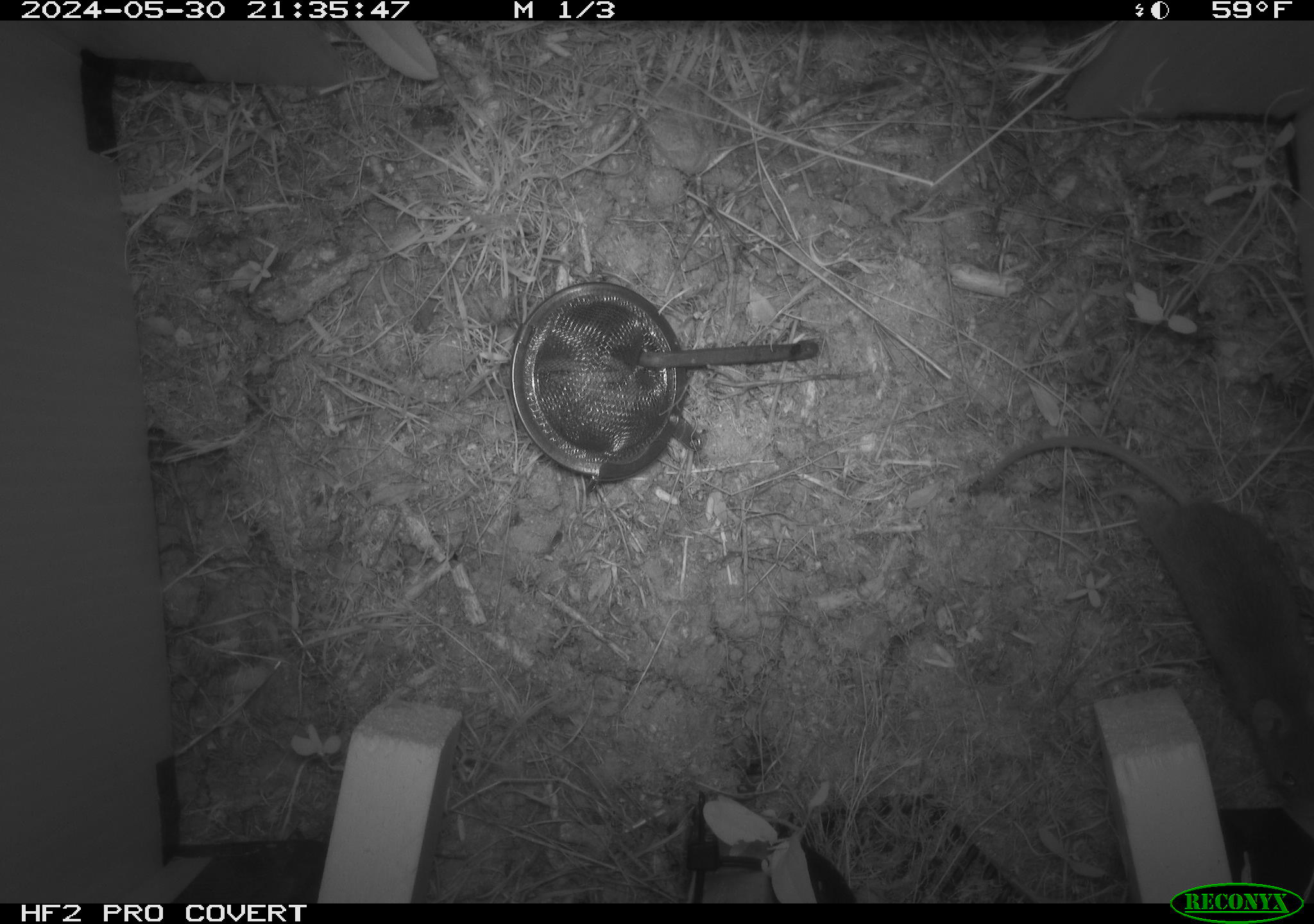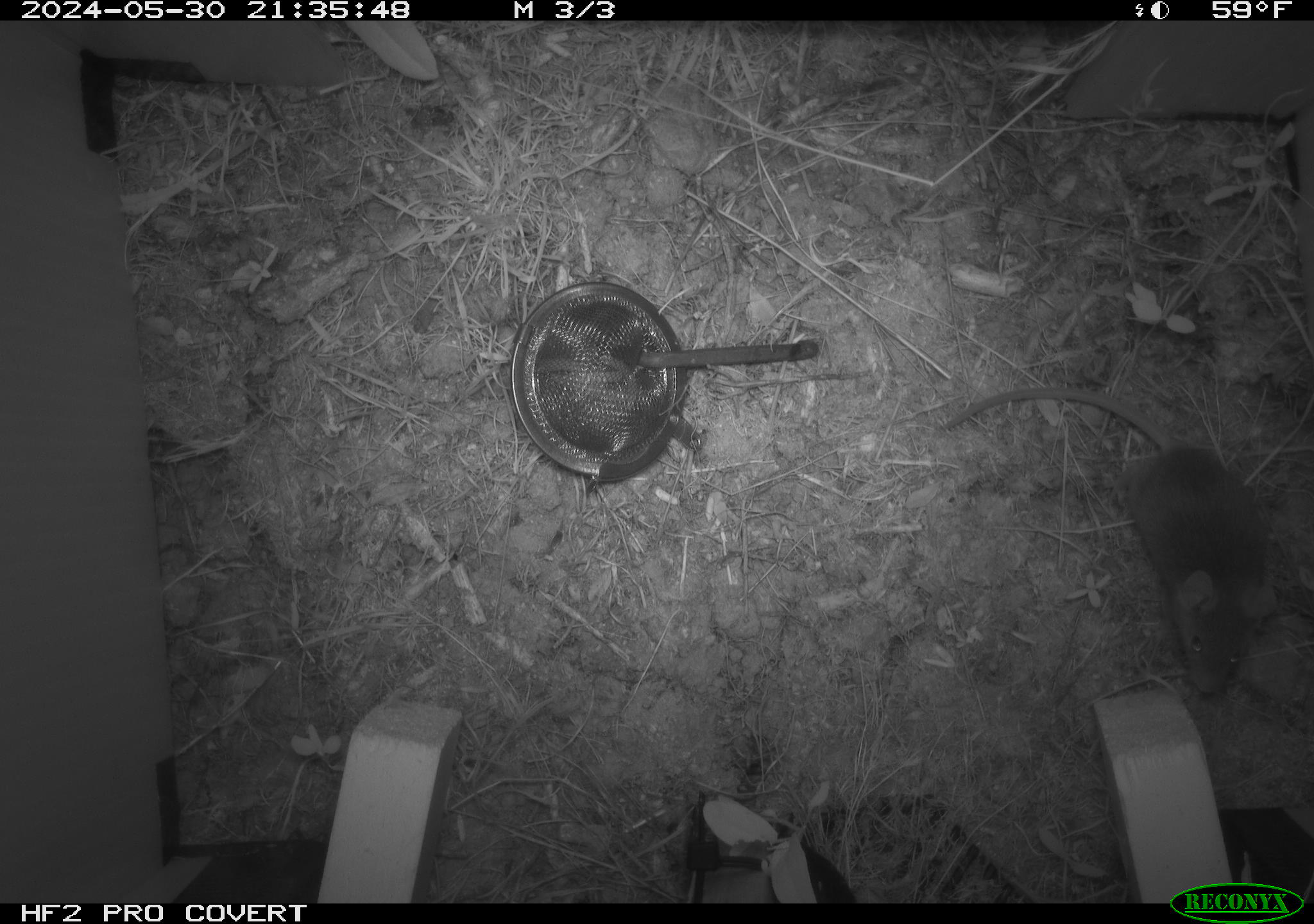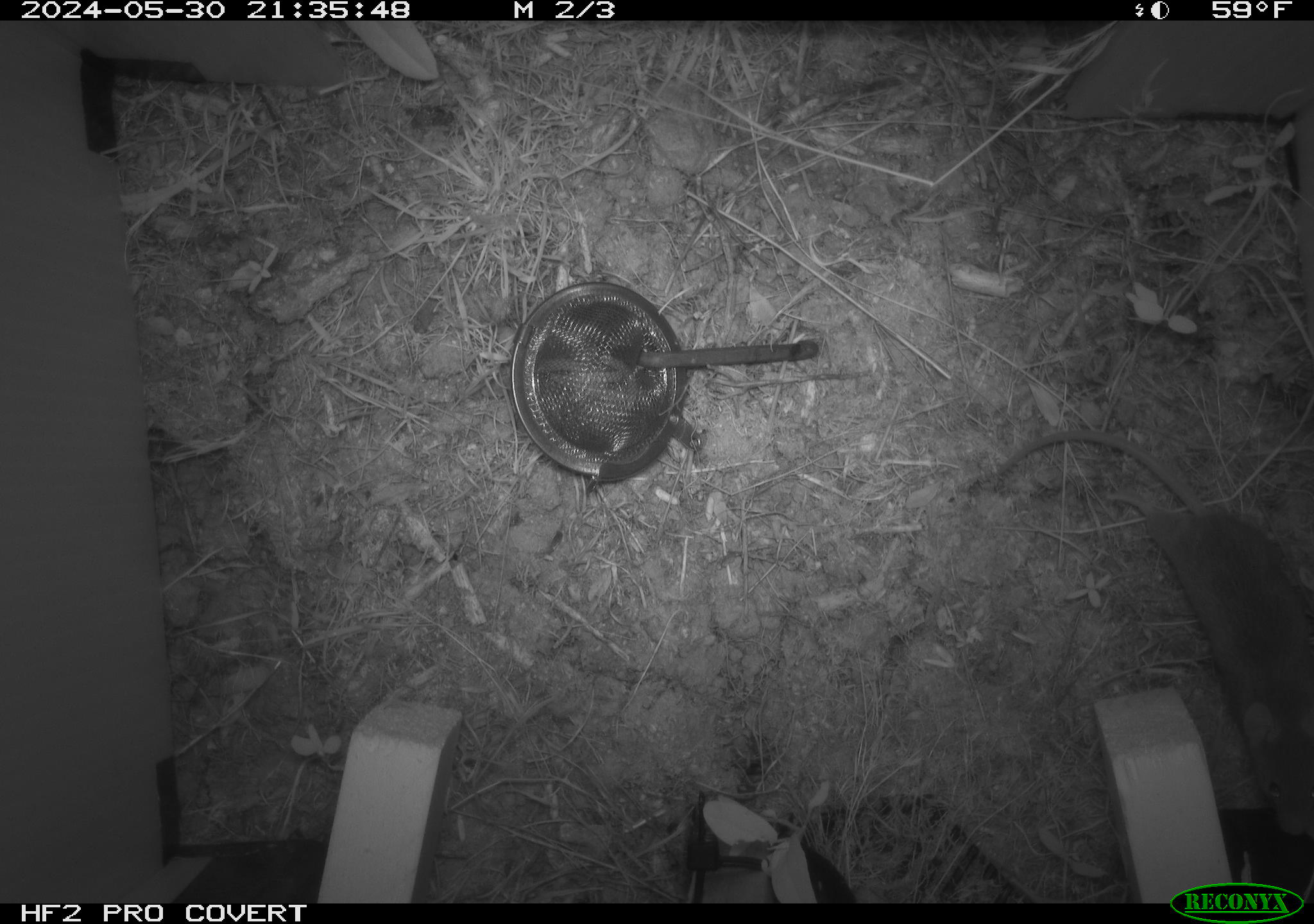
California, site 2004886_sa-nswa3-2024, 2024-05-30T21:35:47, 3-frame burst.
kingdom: Animalia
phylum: Chordata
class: Mammalia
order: Rodentia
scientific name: Rodentia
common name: rodent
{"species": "rodent (Rodentia)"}